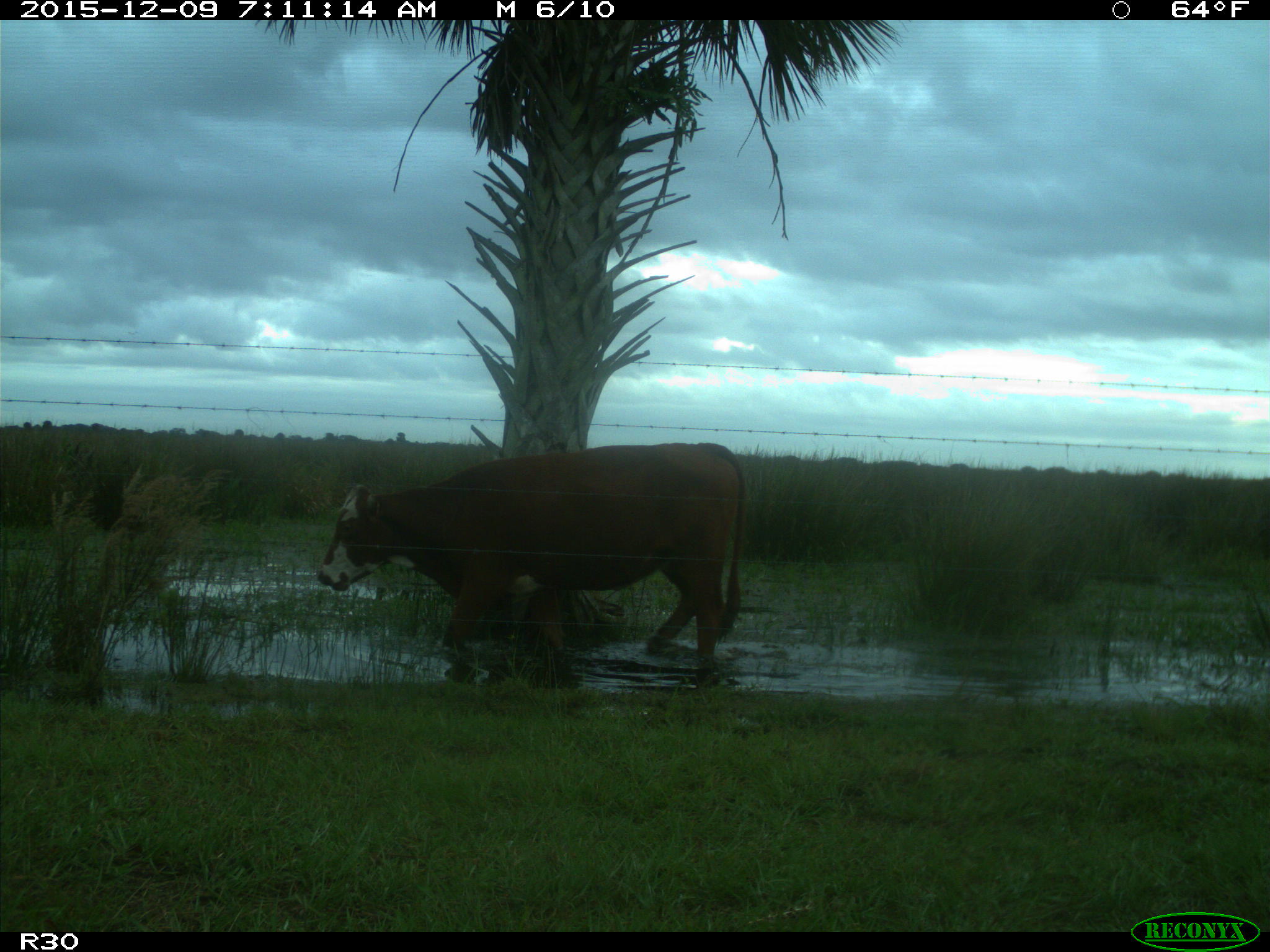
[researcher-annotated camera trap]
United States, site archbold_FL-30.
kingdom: Animalia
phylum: Chordata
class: Mammalia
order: Artiodactyla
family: Bovidae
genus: Bos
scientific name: Bos taurus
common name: domestic cow